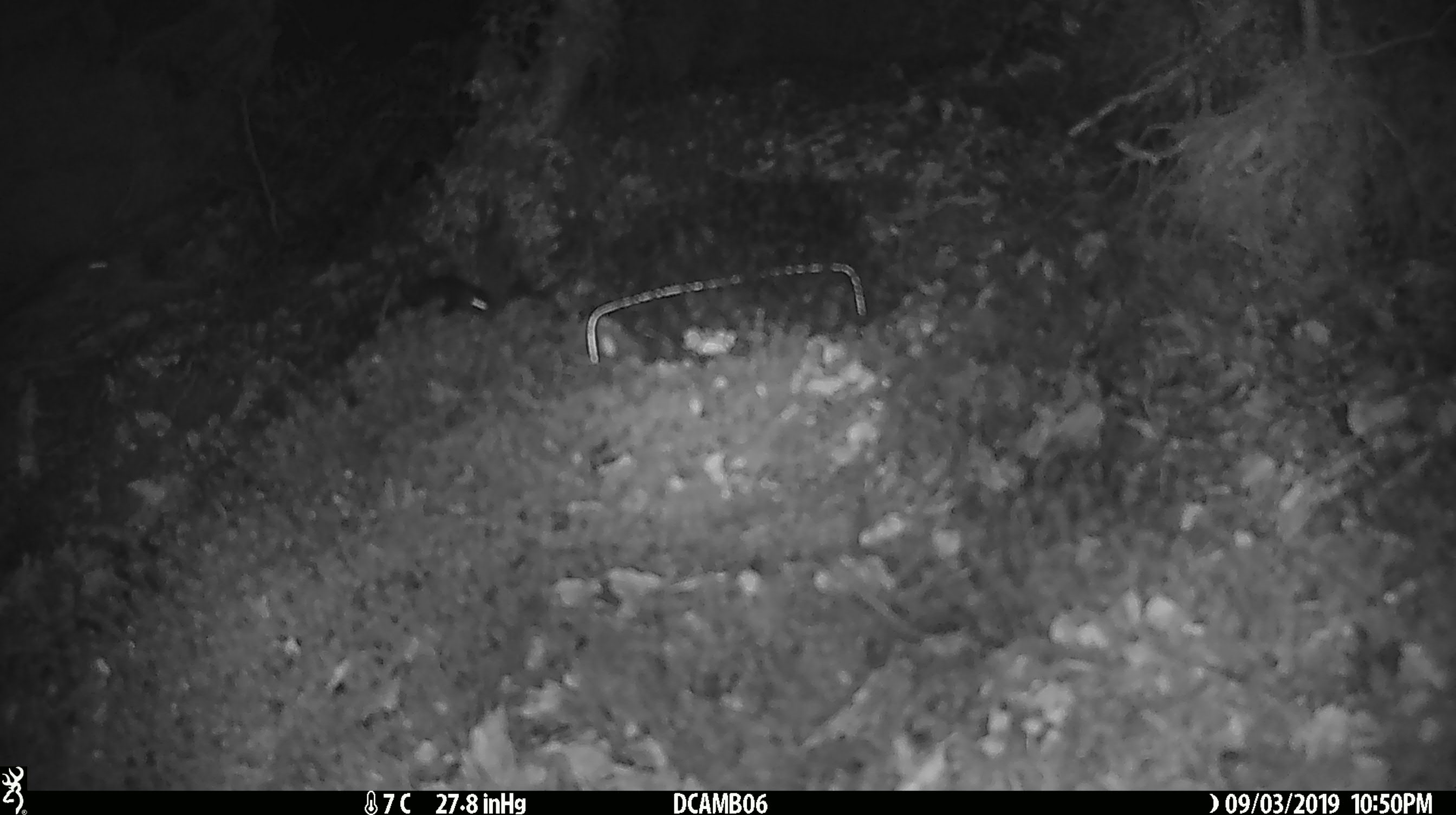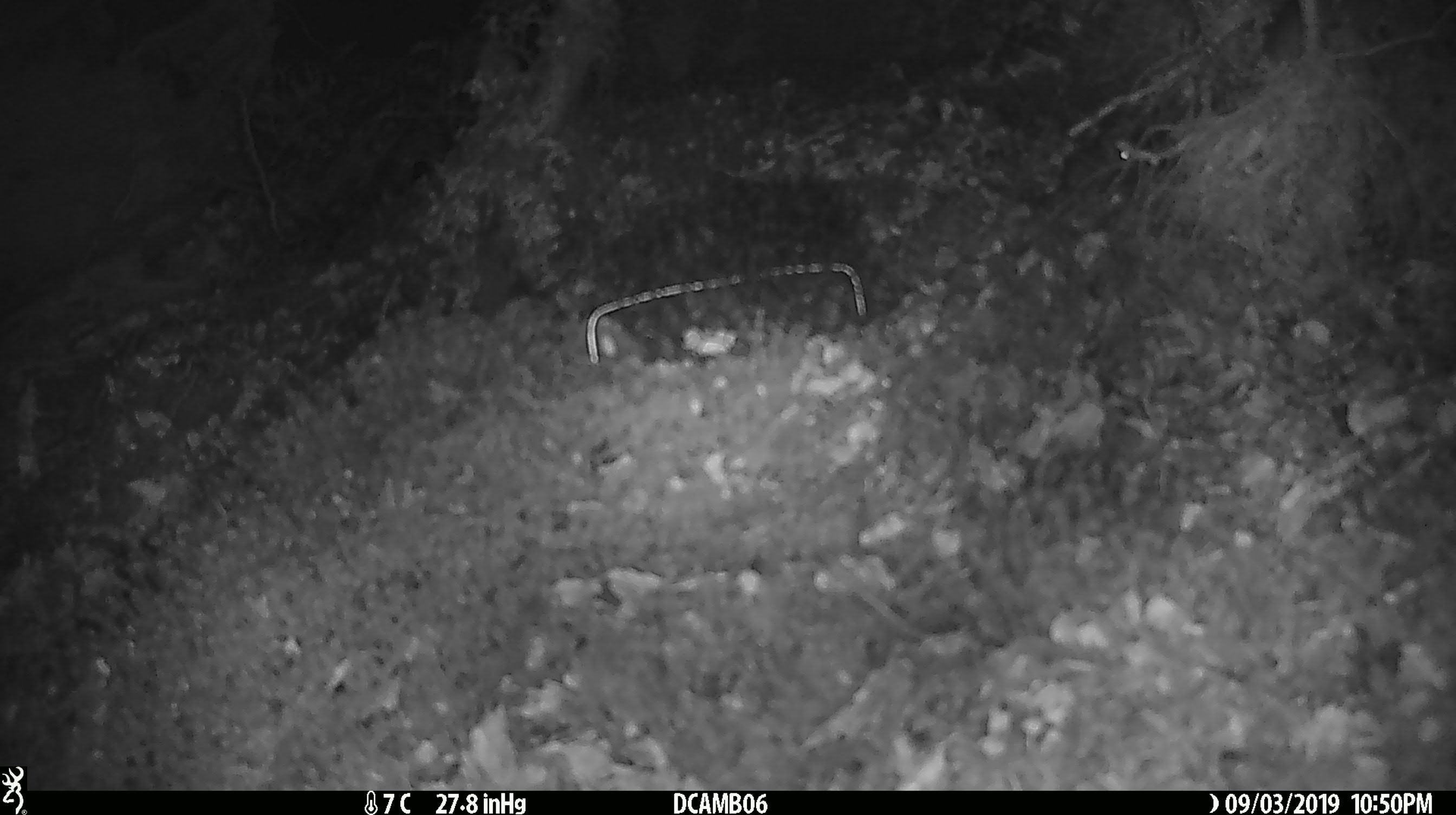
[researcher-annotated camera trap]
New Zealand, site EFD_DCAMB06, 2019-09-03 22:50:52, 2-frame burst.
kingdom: Animalia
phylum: Chordata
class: Mammalia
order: Rodentia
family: Muridae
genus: Mus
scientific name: Mus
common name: mouse